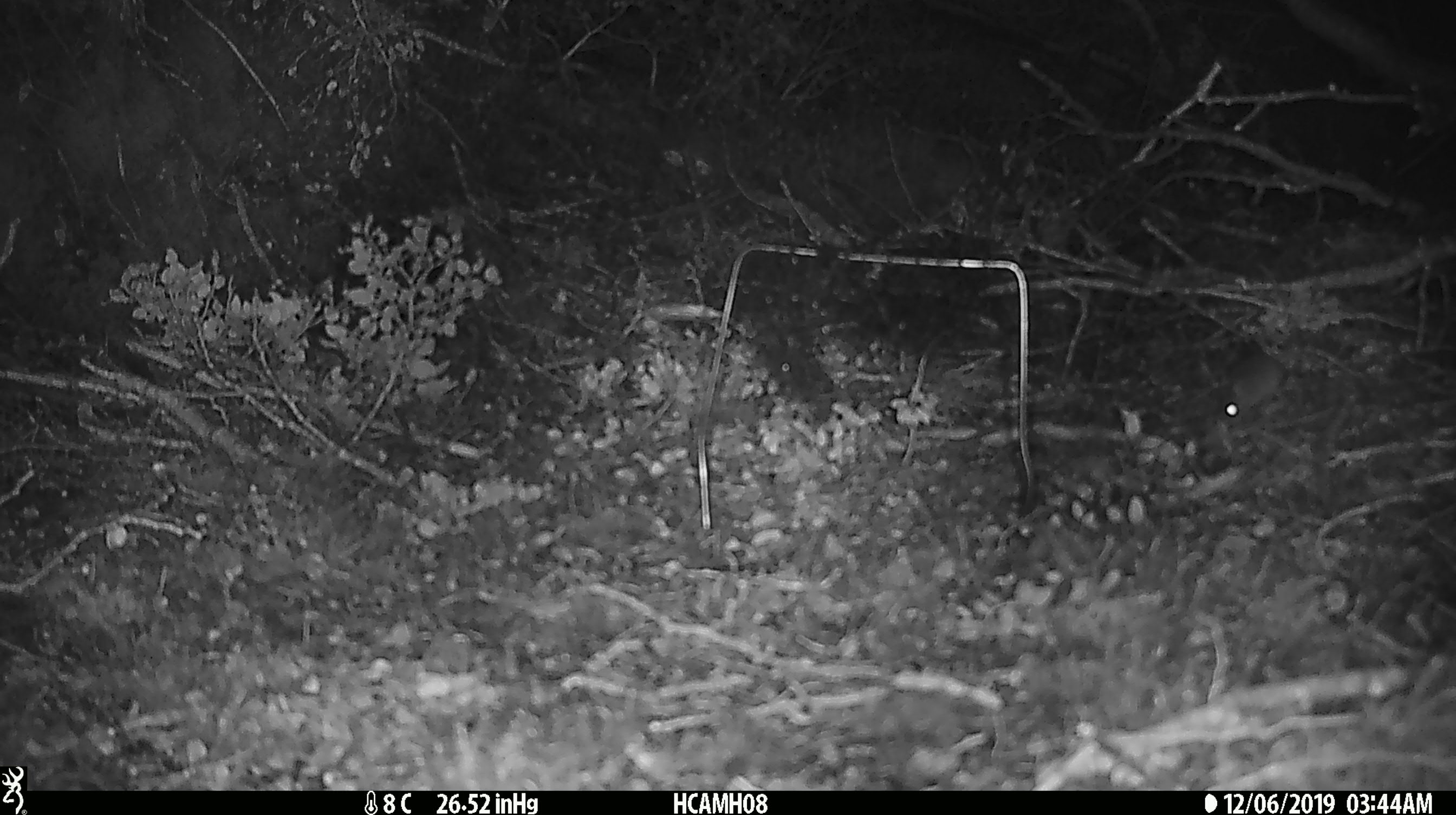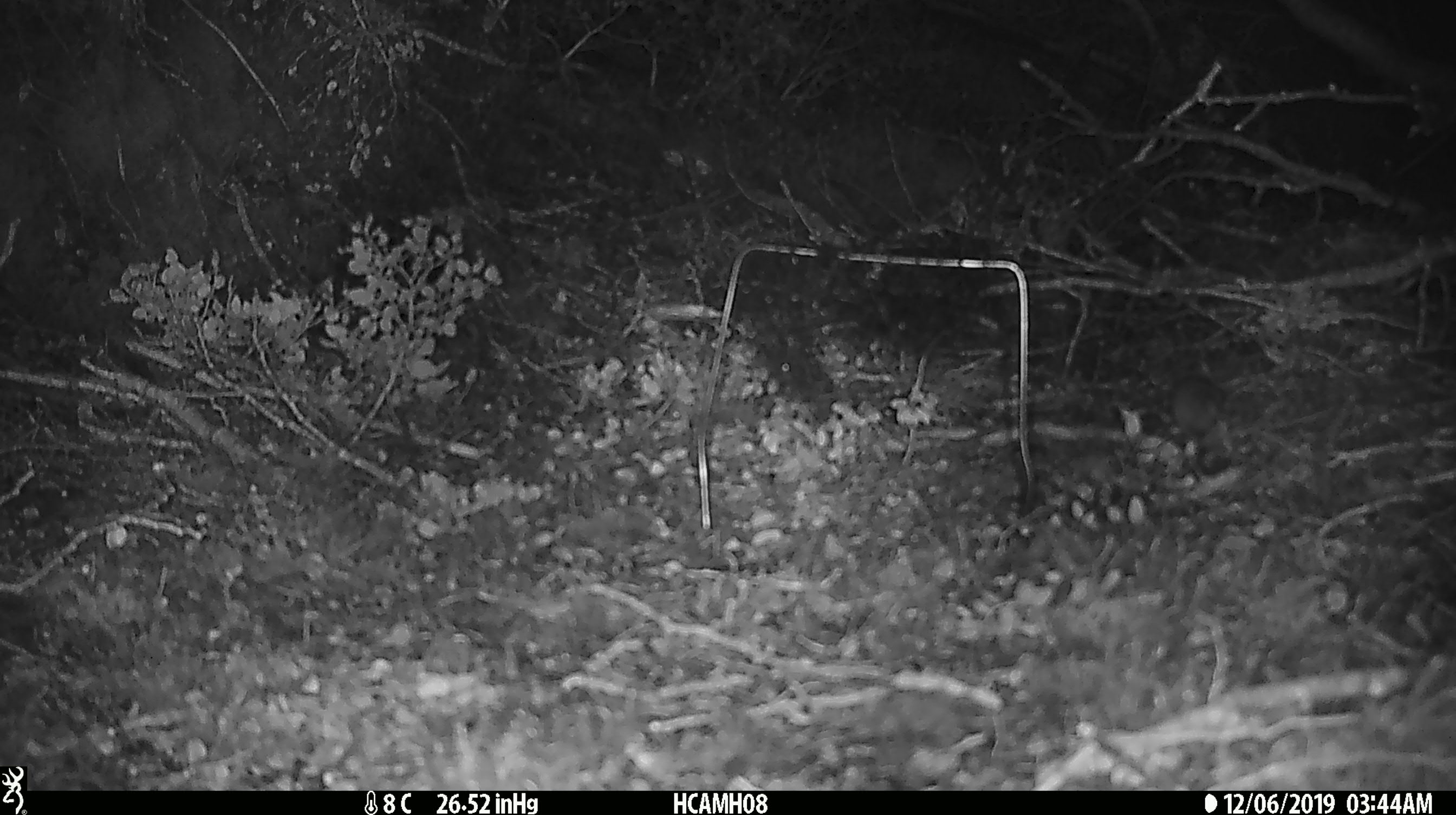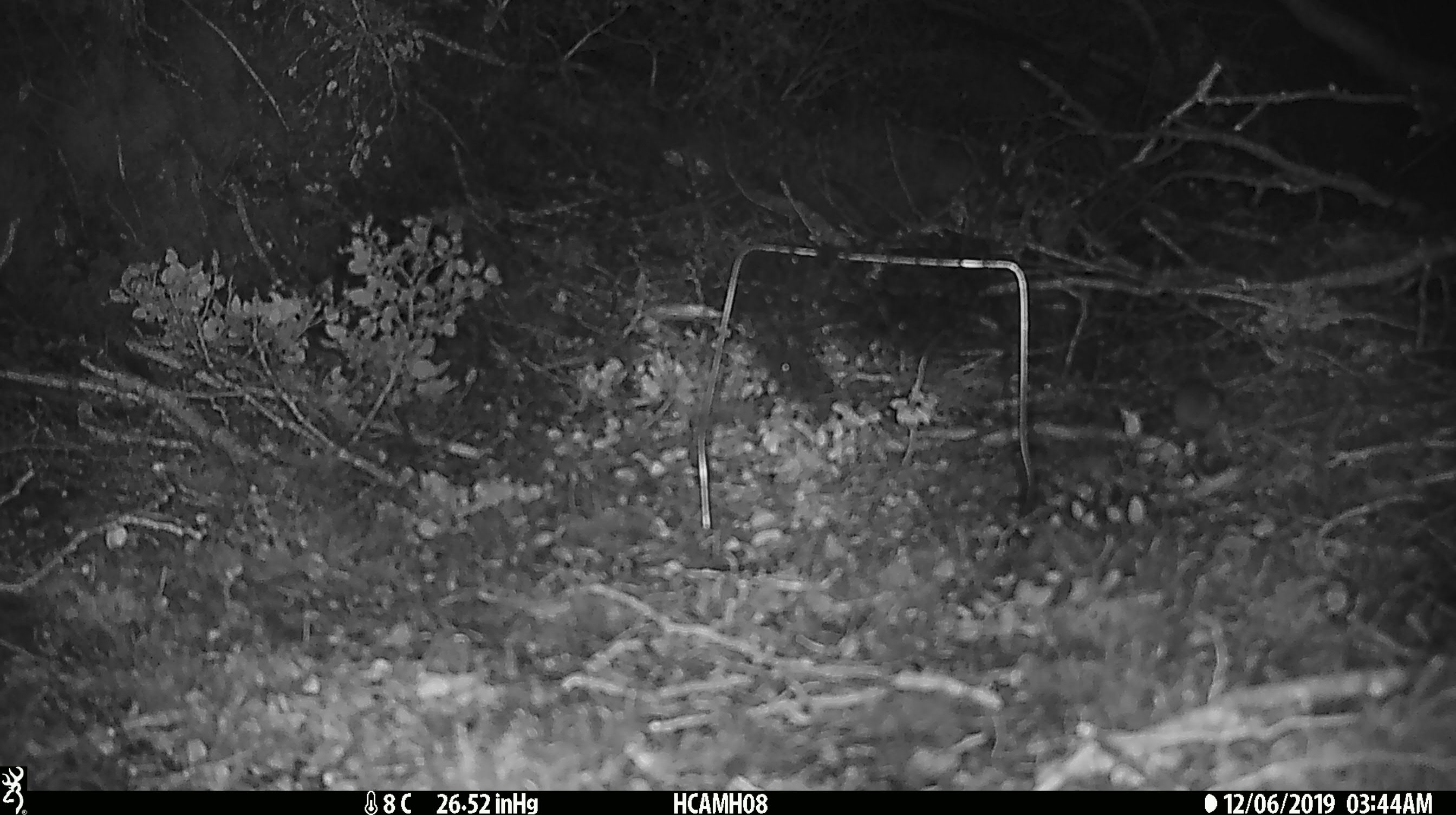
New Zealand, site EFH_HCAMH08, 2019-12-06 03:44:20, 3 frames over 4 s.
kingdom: Animalia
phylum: Chordata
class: Mammalia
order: Rodentia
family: Muridae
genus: Mus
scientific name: Mus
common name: mouse